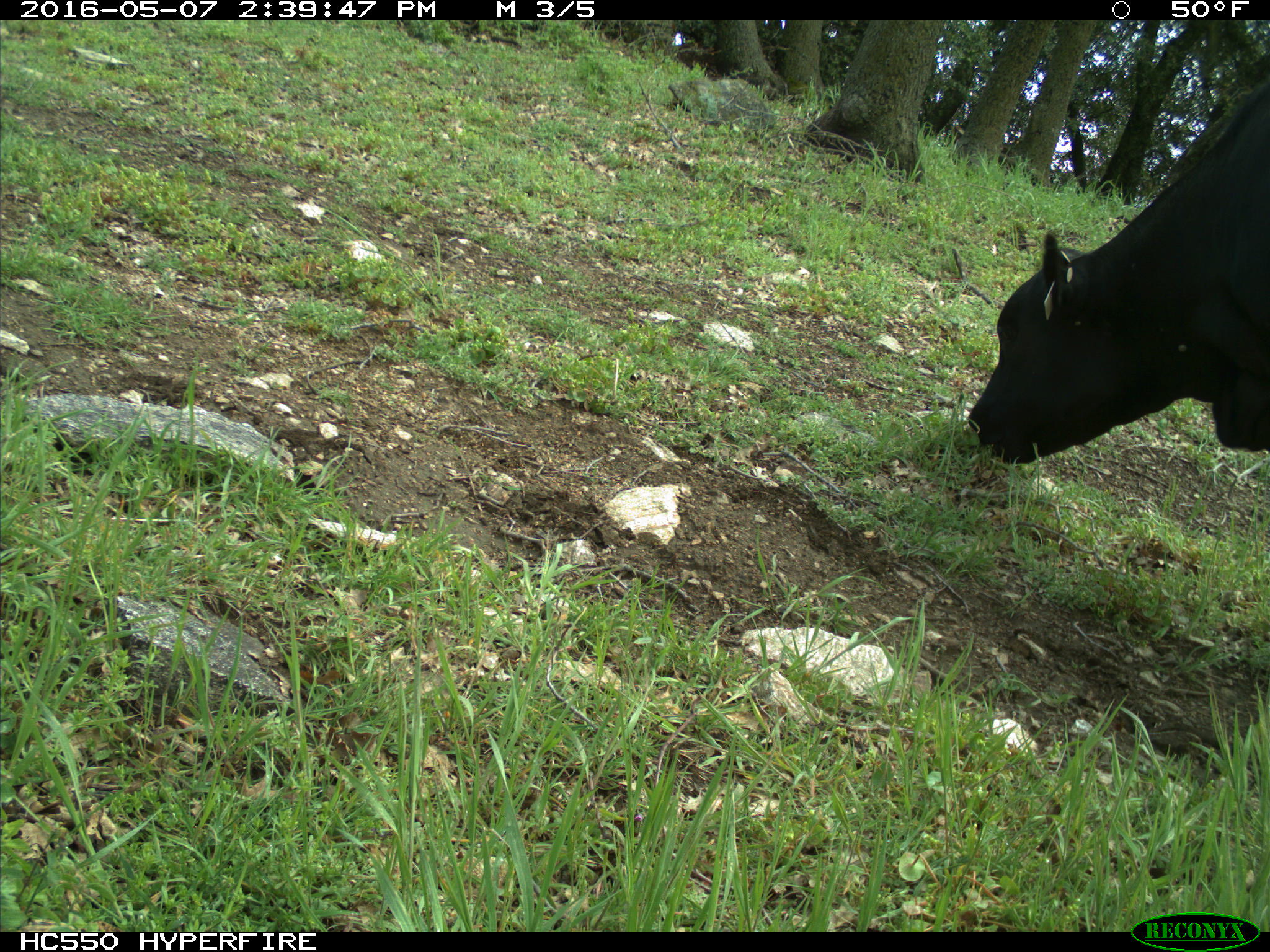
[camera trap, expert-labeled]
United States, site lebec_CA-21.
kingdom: Animalia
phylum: Chordata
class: Mammalia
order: Artiodactyla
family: Bovidae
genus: Bos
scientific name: Bos taurus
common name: domestic cow